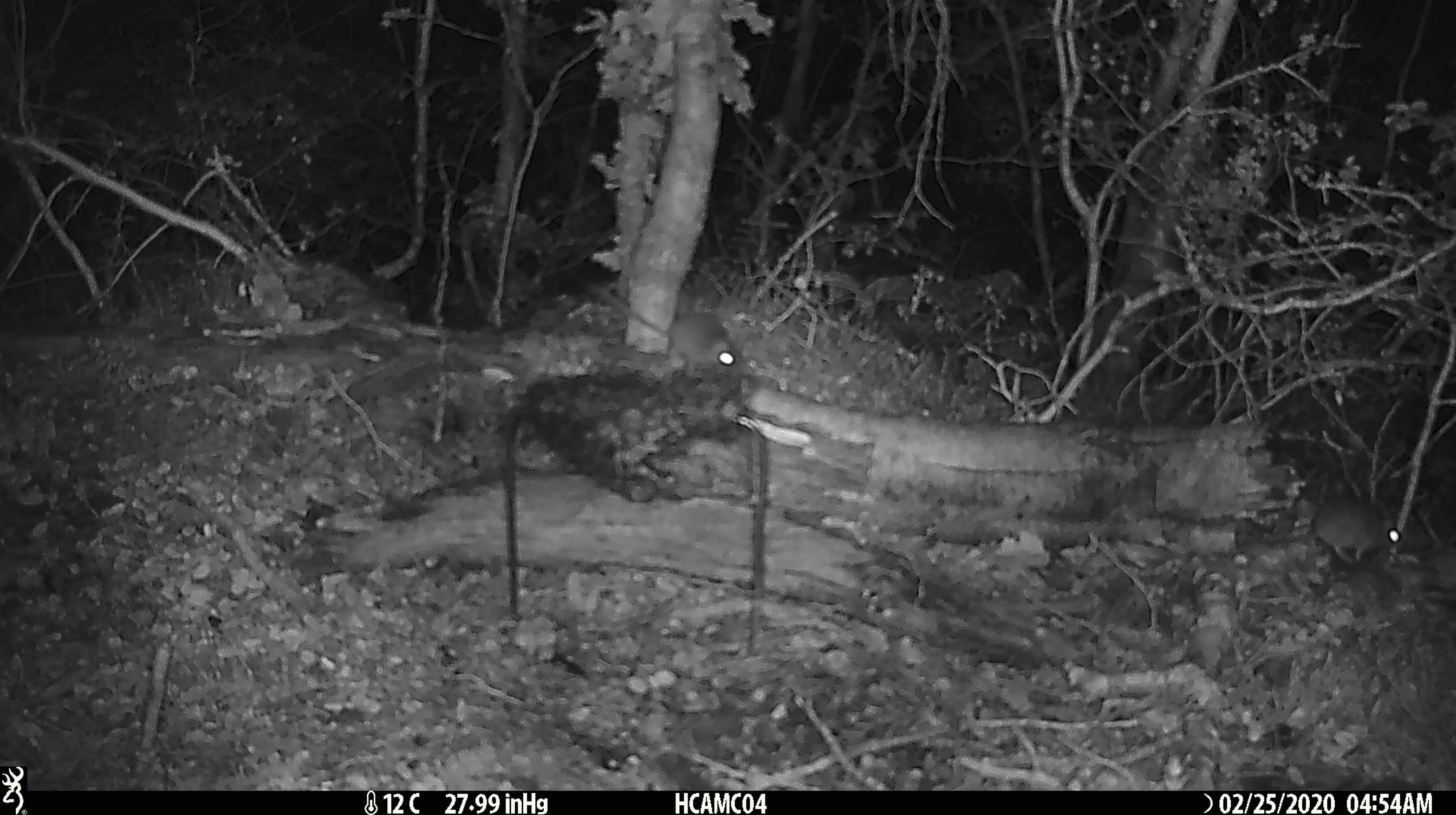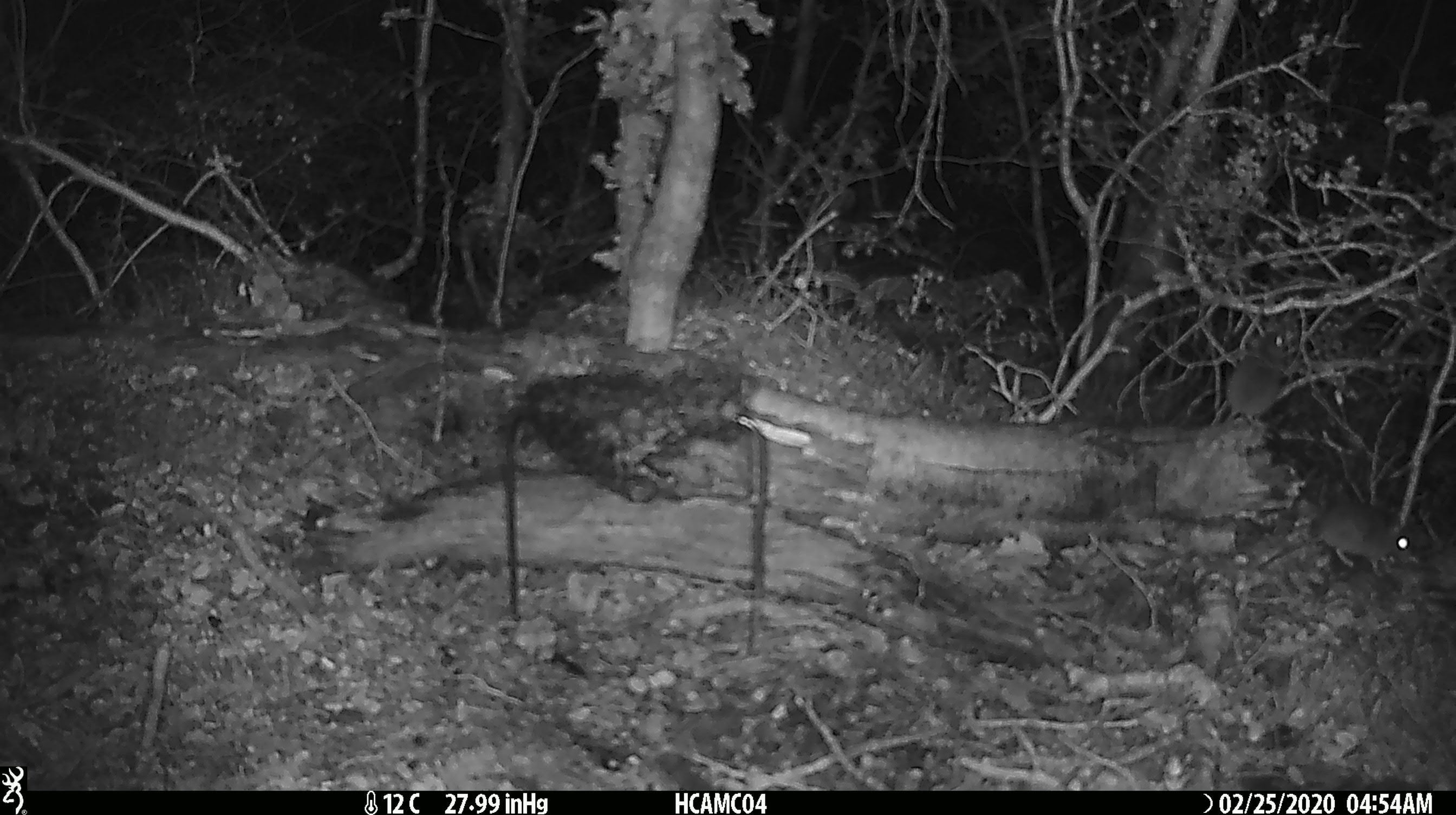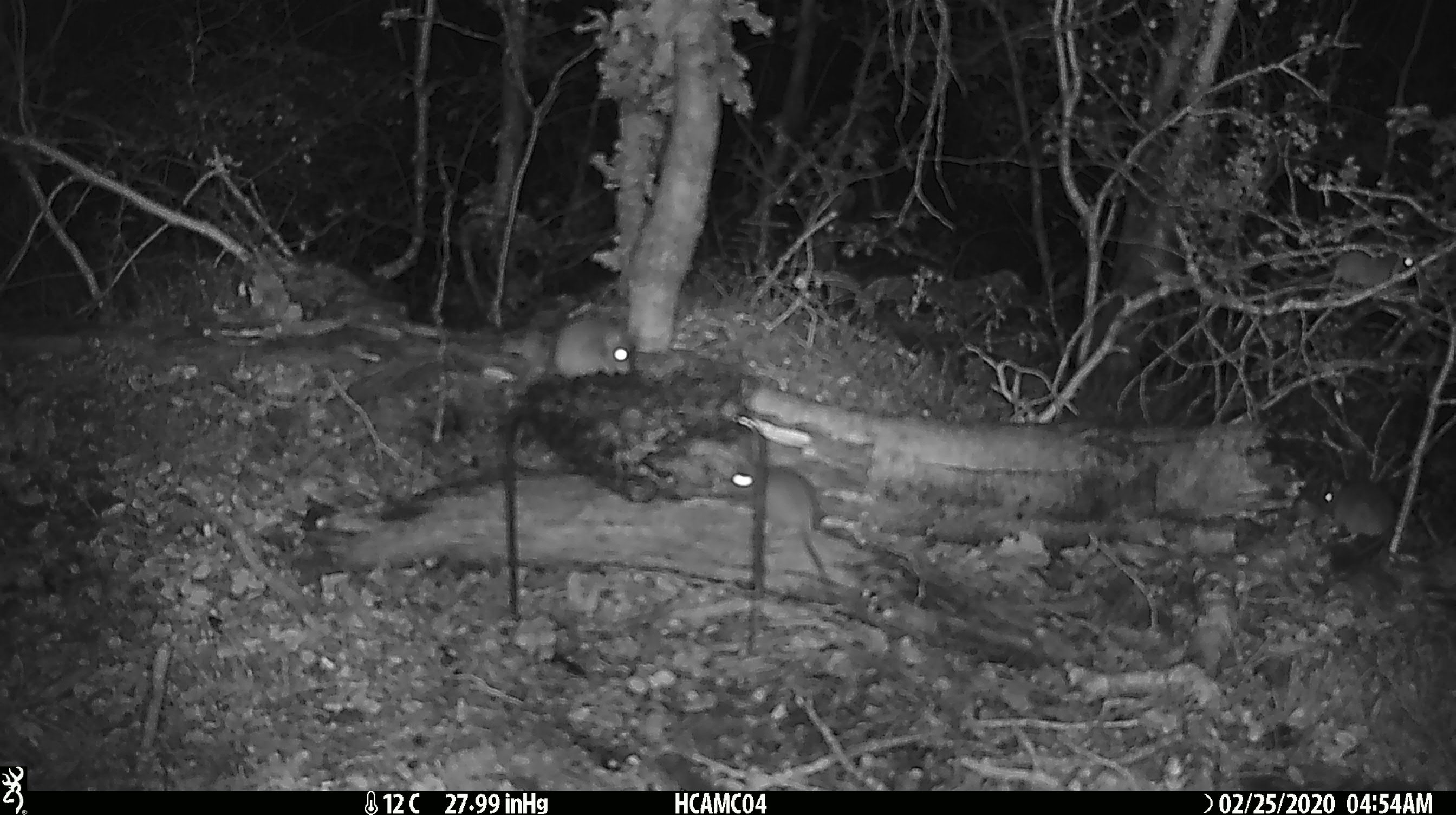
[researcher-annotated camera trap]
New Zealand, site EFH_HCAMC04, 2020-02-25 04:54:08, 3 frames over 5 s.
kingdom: Animalia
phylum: Chordata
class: Mammalia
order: Rodentia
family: Muridae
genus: Mus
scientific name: Mus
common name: mouse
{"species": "mouse (Mus)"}